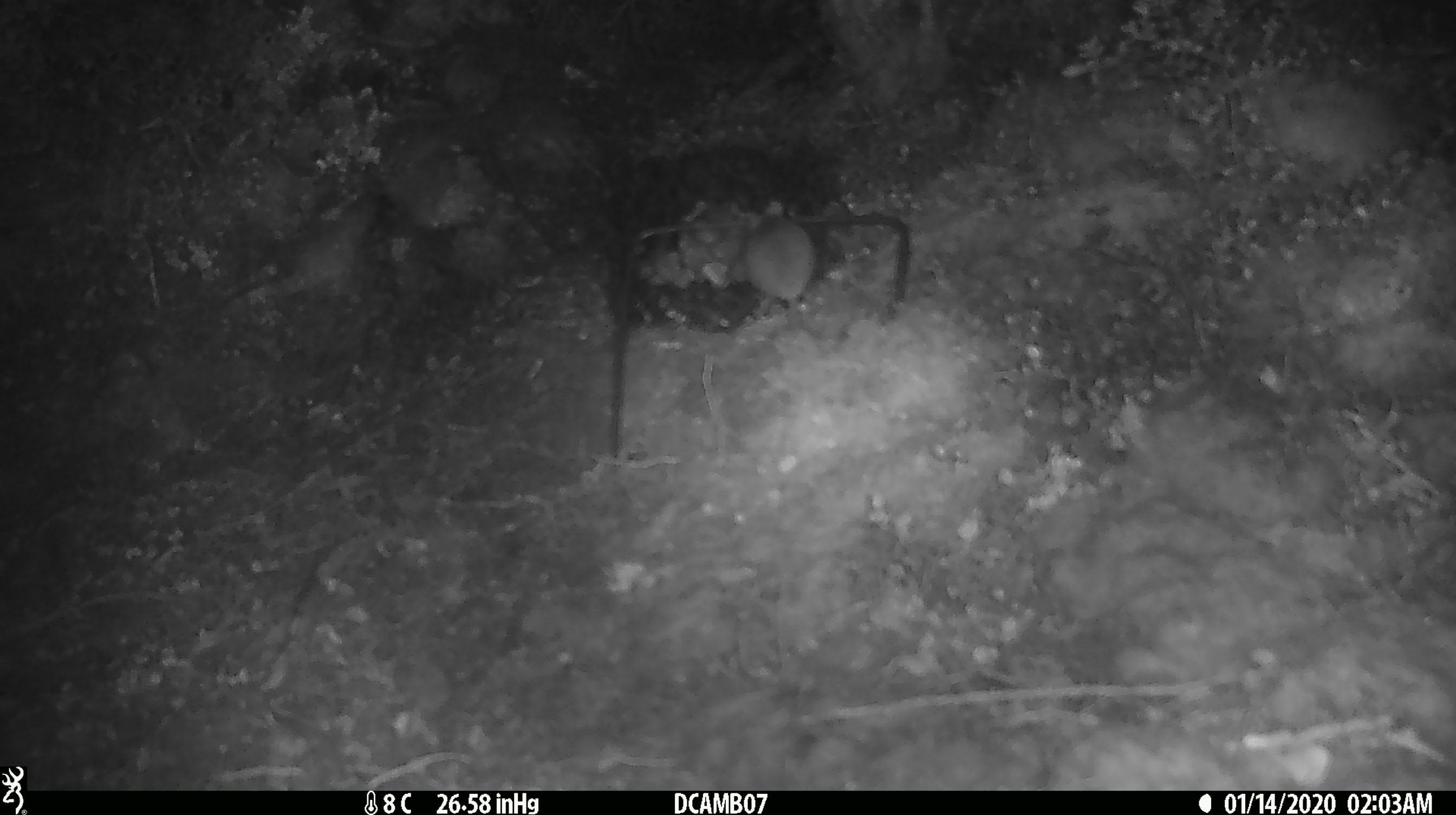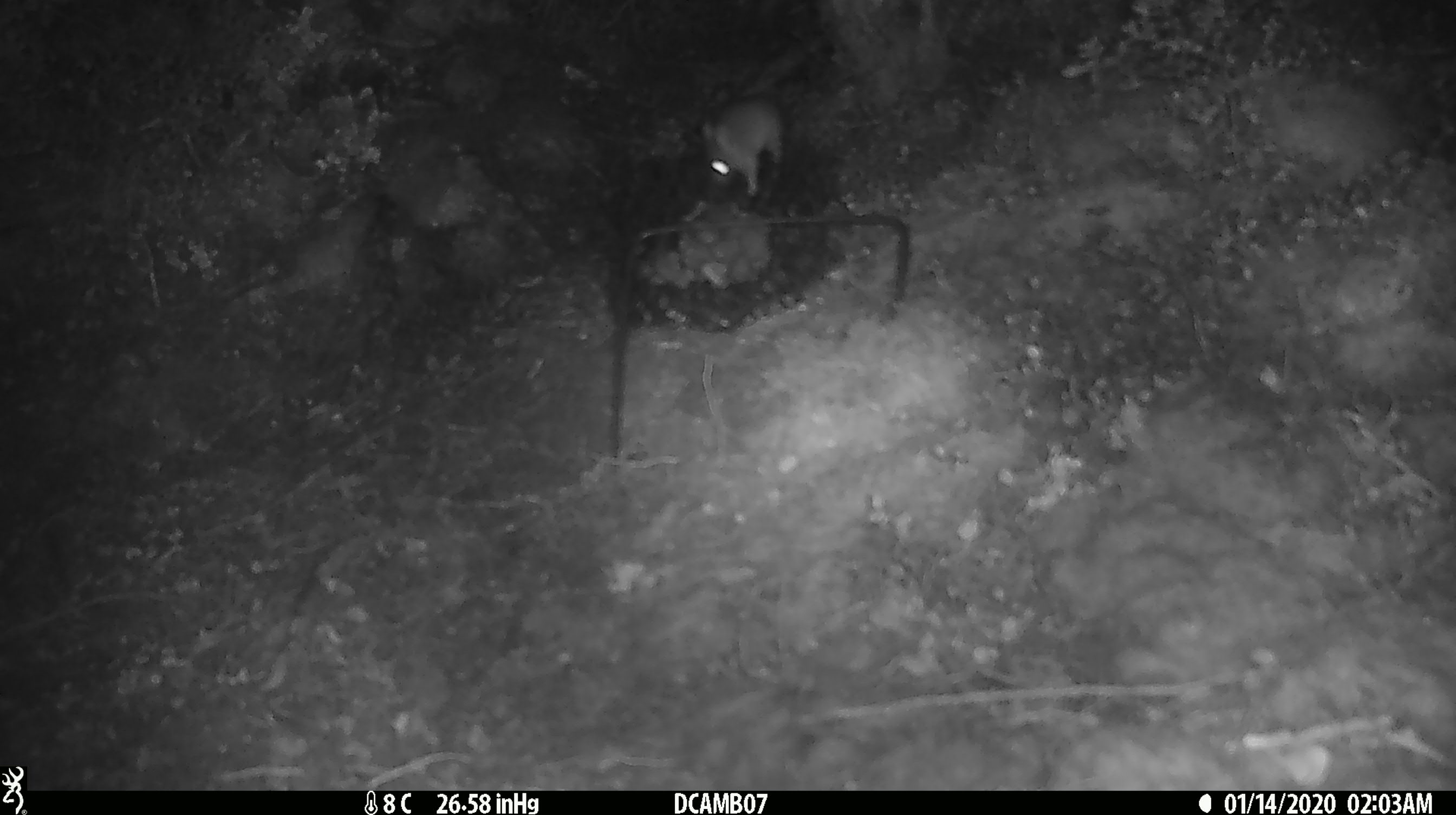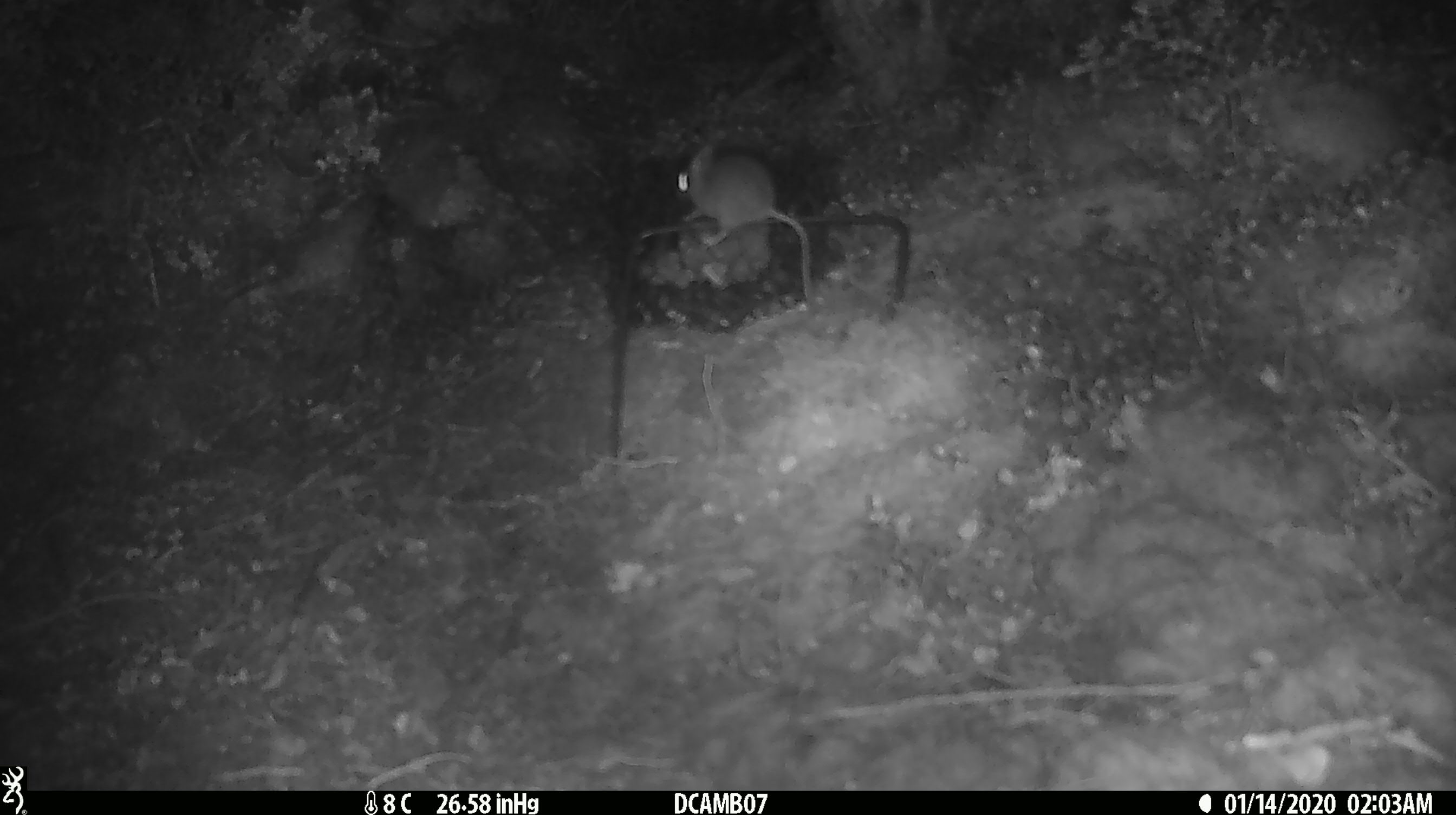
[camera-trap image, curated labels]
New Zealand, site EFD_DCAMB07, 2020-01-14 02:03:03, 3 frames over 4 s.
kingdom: Animalia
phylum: Chordata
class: Mammalia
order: Rodentia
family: Muridae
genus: Mus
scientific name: Mus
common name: mouse